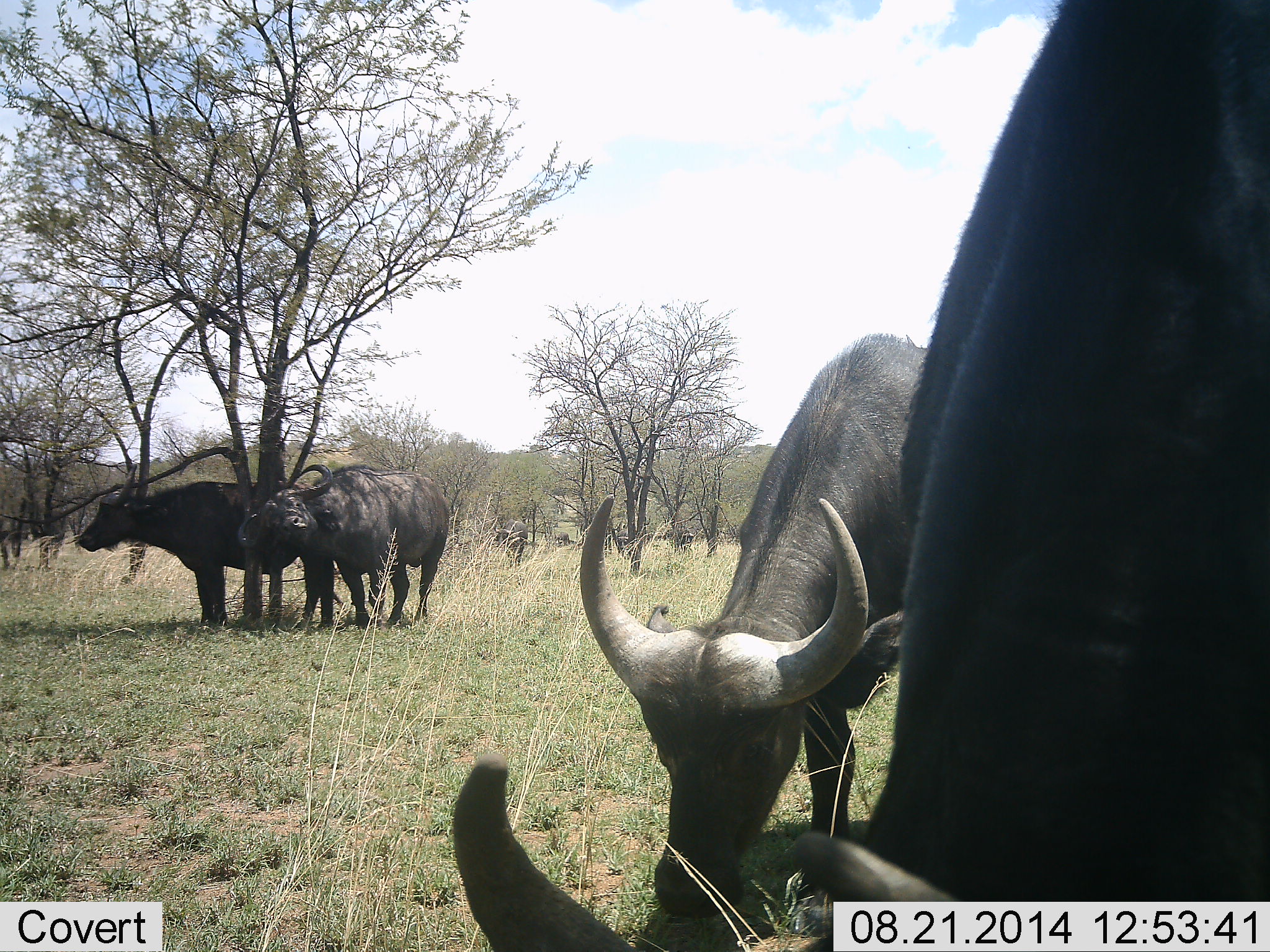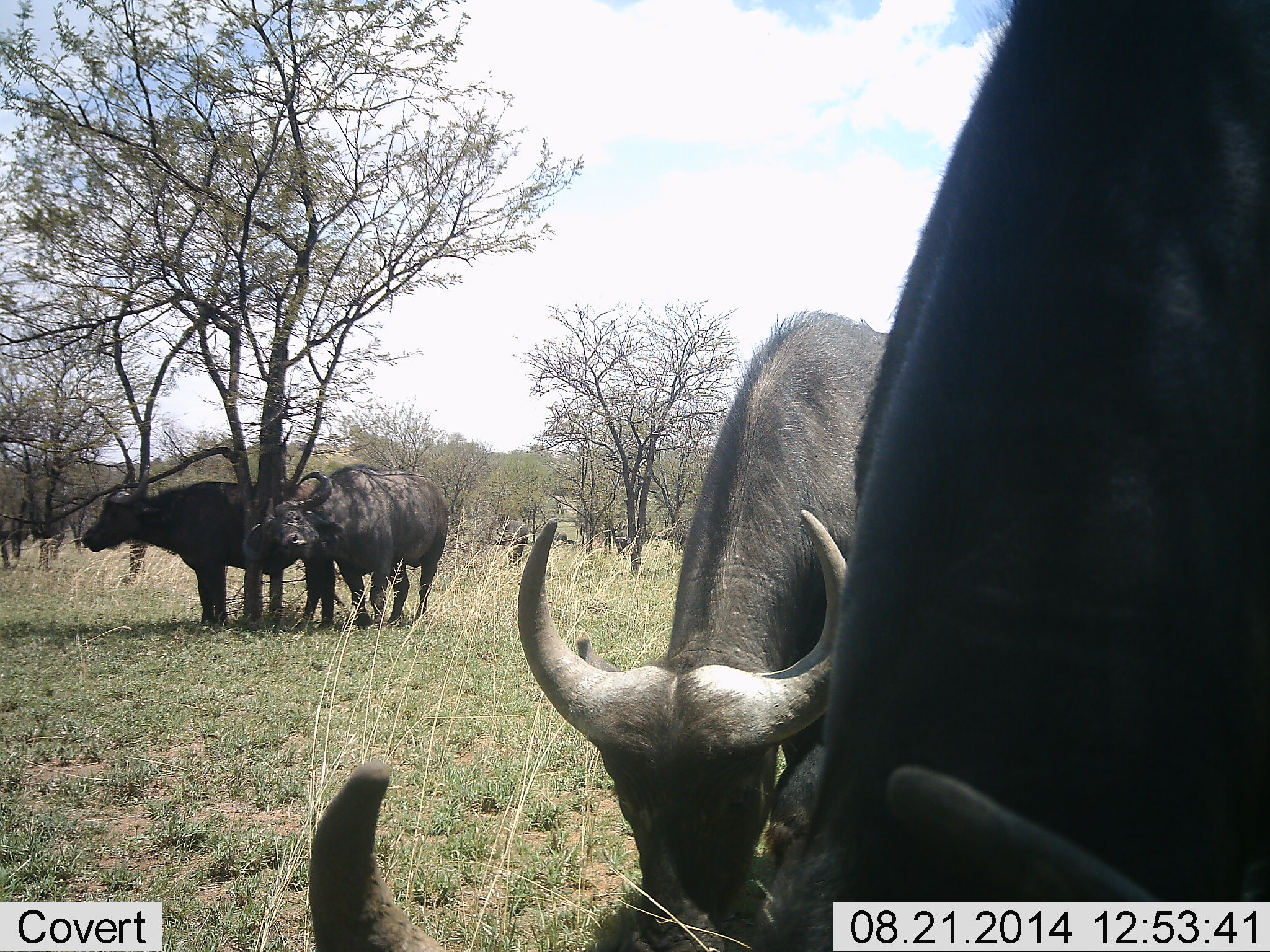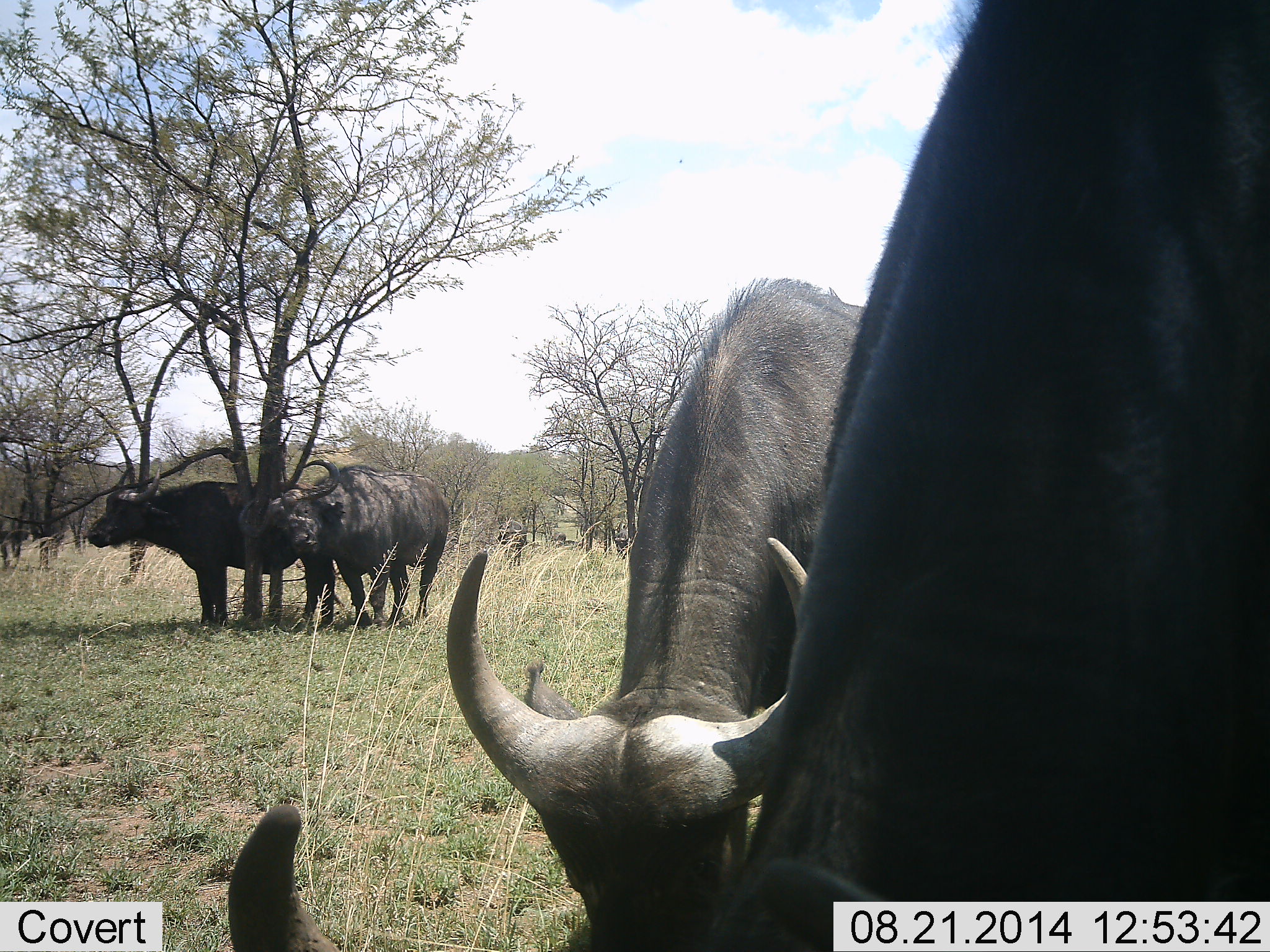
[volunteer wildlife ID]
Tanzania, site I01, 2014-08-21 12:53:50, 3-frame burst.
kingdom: Animalia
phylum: Chordata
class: Mammalia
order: Artiodactyla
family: Bovidae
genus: Syncerus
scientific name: Syncerus caffer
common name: cape buffalo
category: buffalo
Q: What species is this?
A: Buffalo (cape buffalo) (Syncerus caffer).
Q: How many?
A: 4.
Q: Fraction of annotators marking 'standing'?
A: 90%.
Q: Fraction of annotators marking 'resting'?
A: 10%.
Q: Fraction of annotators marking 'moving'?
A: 10%.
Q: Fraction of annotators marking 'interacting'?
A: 20%.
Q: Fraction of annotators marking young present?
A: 0%.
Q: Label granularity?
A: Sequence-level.